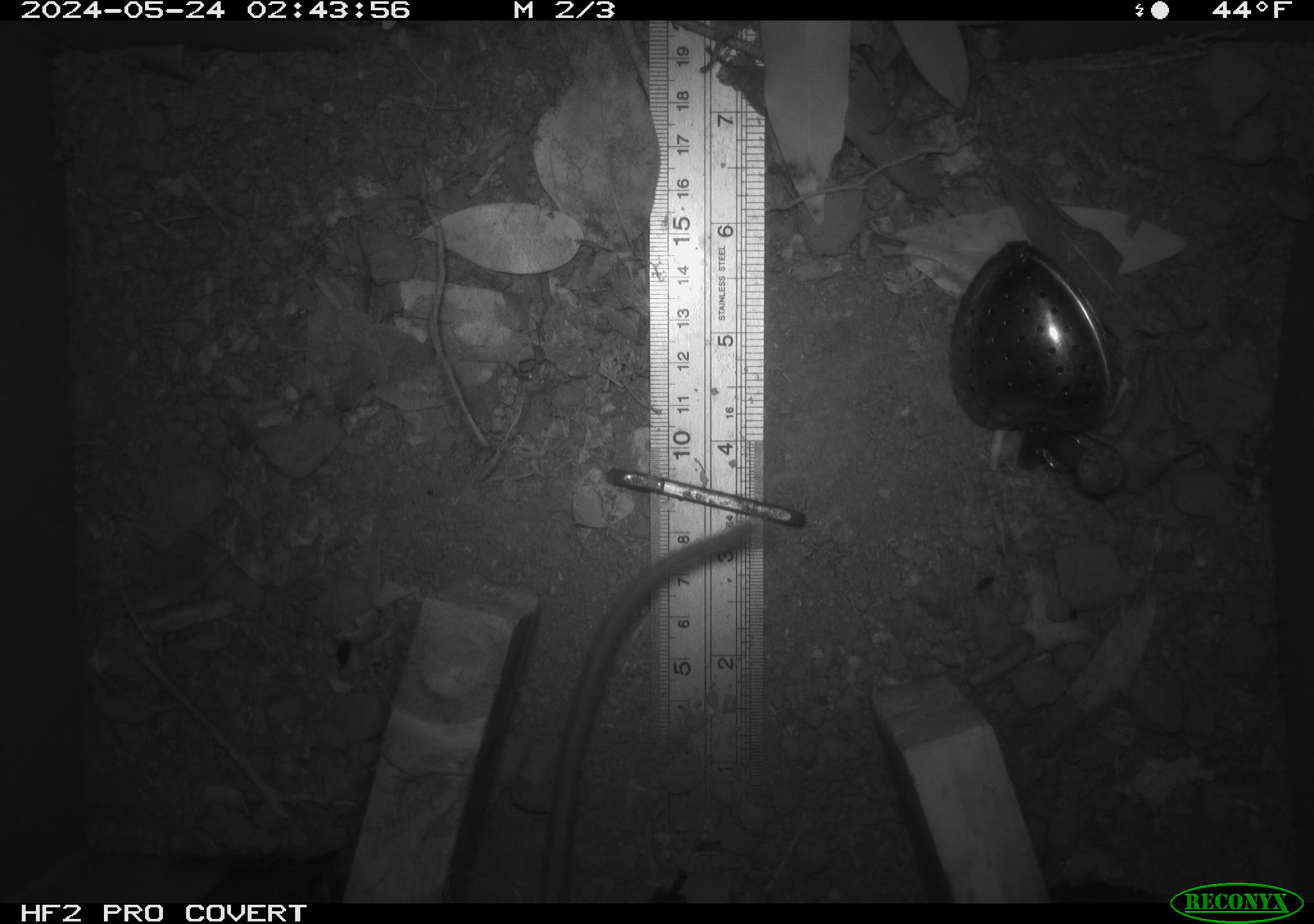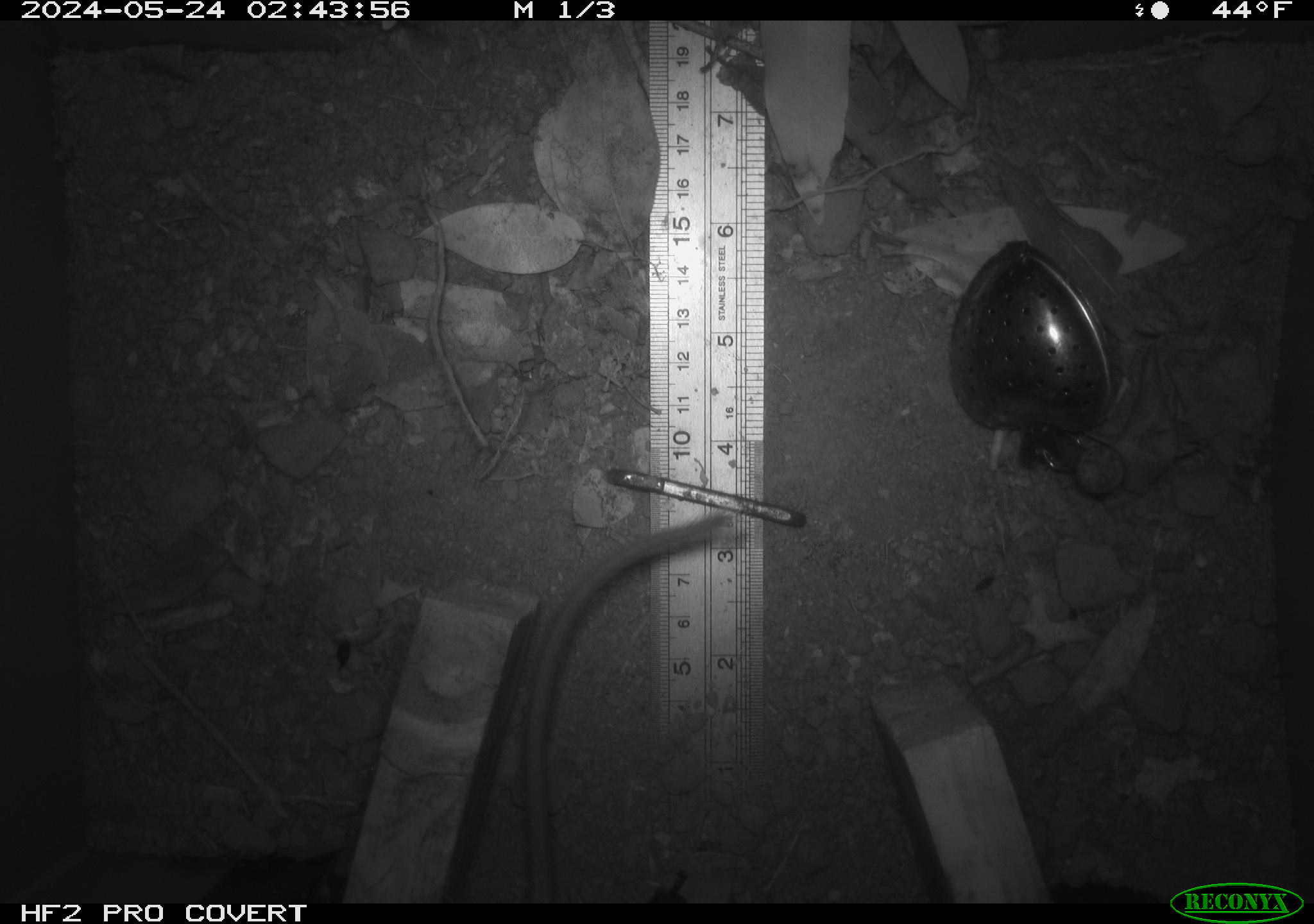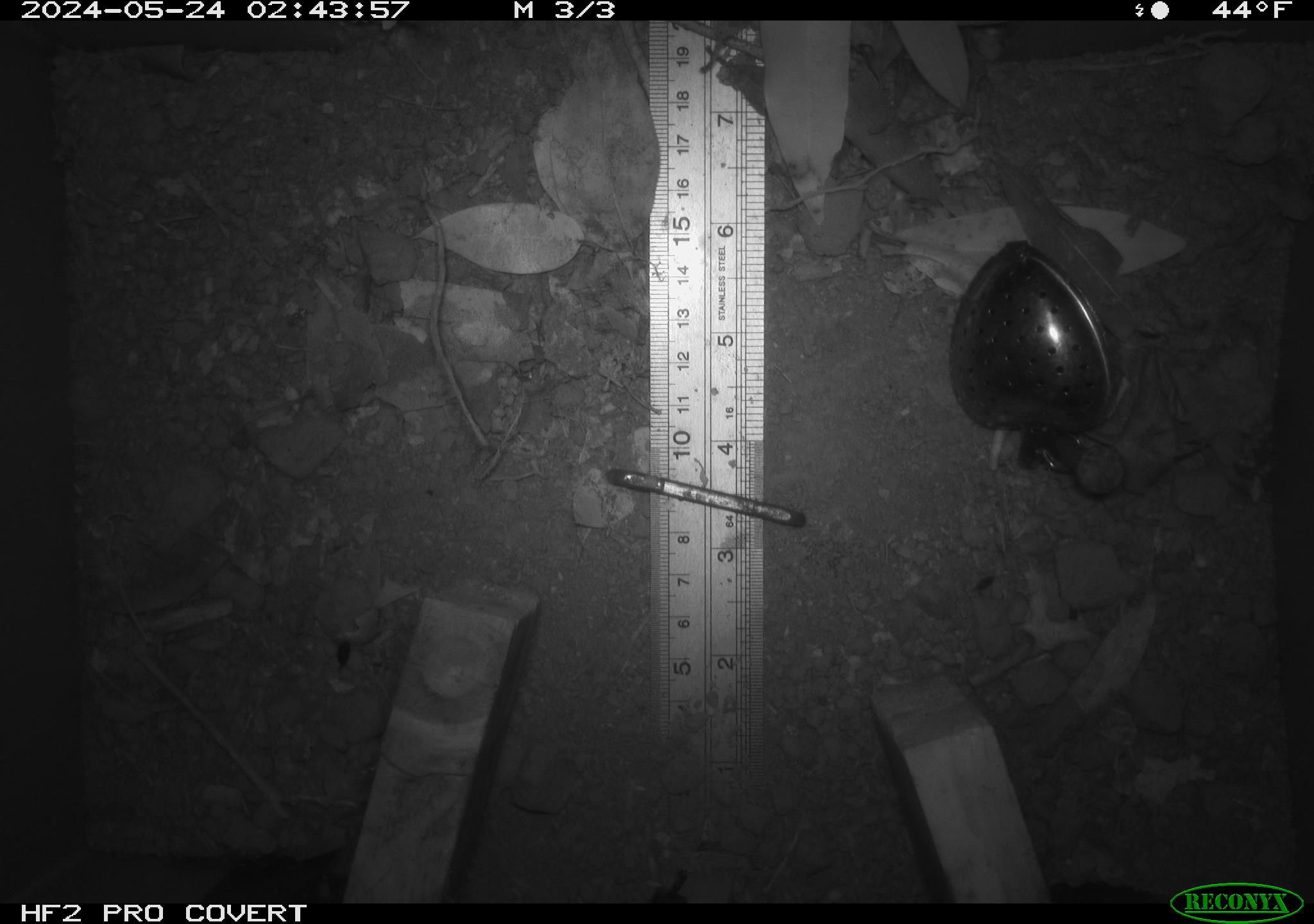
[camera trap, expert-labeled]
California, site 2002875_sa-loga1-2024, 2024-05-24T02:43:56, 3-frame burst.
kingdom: Animalia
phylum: Chordata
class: Mammalia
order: Rodentia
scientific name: Rodentia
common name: mouse species